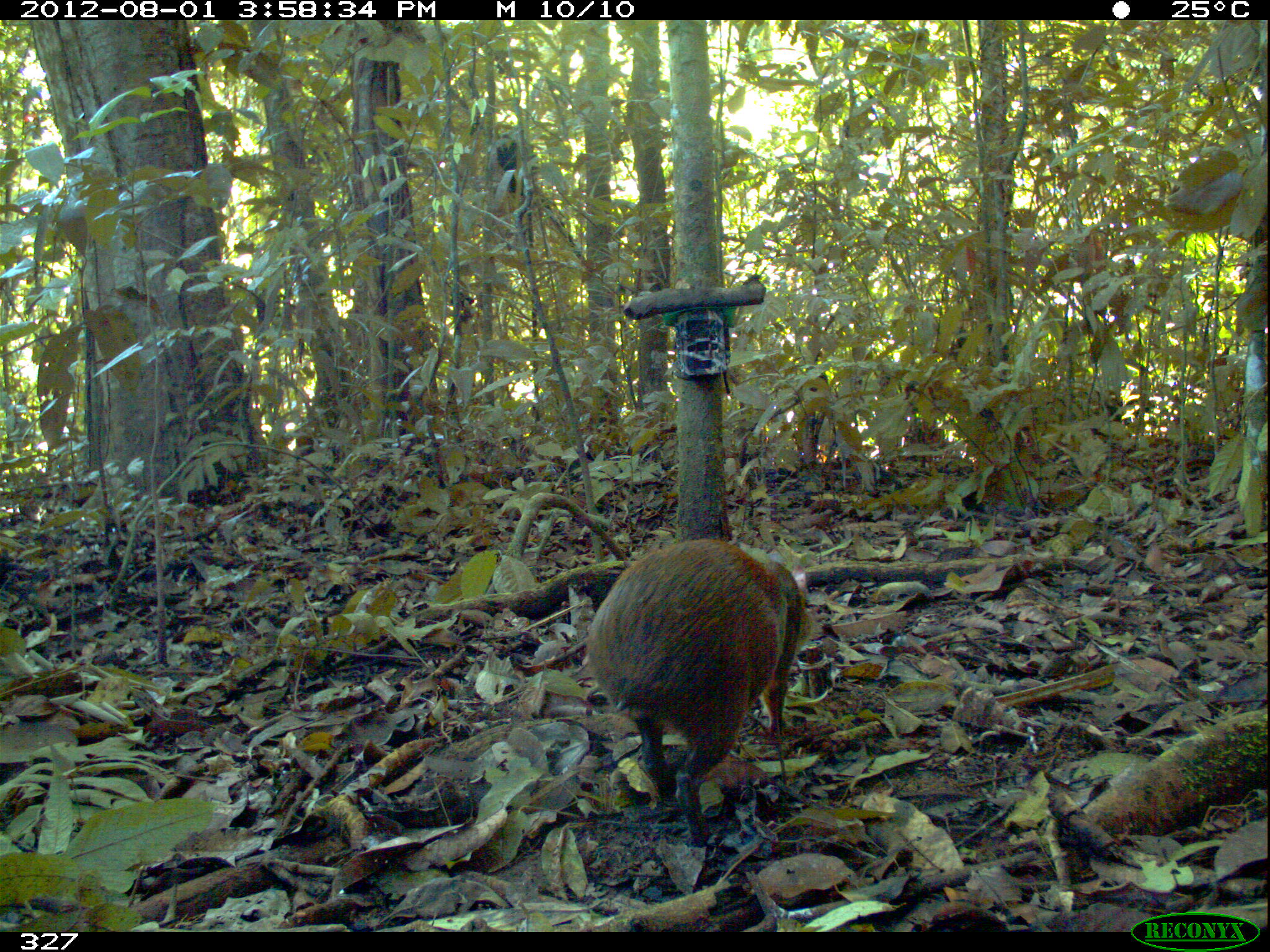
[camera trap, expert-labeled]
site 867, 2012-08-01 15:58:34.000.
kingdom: Animalia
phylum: Chordata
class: Mammalia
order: Rodentia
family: Dasyproctidae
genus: Dasyprocta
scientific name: Dasyprocta punctata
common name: central american agouti